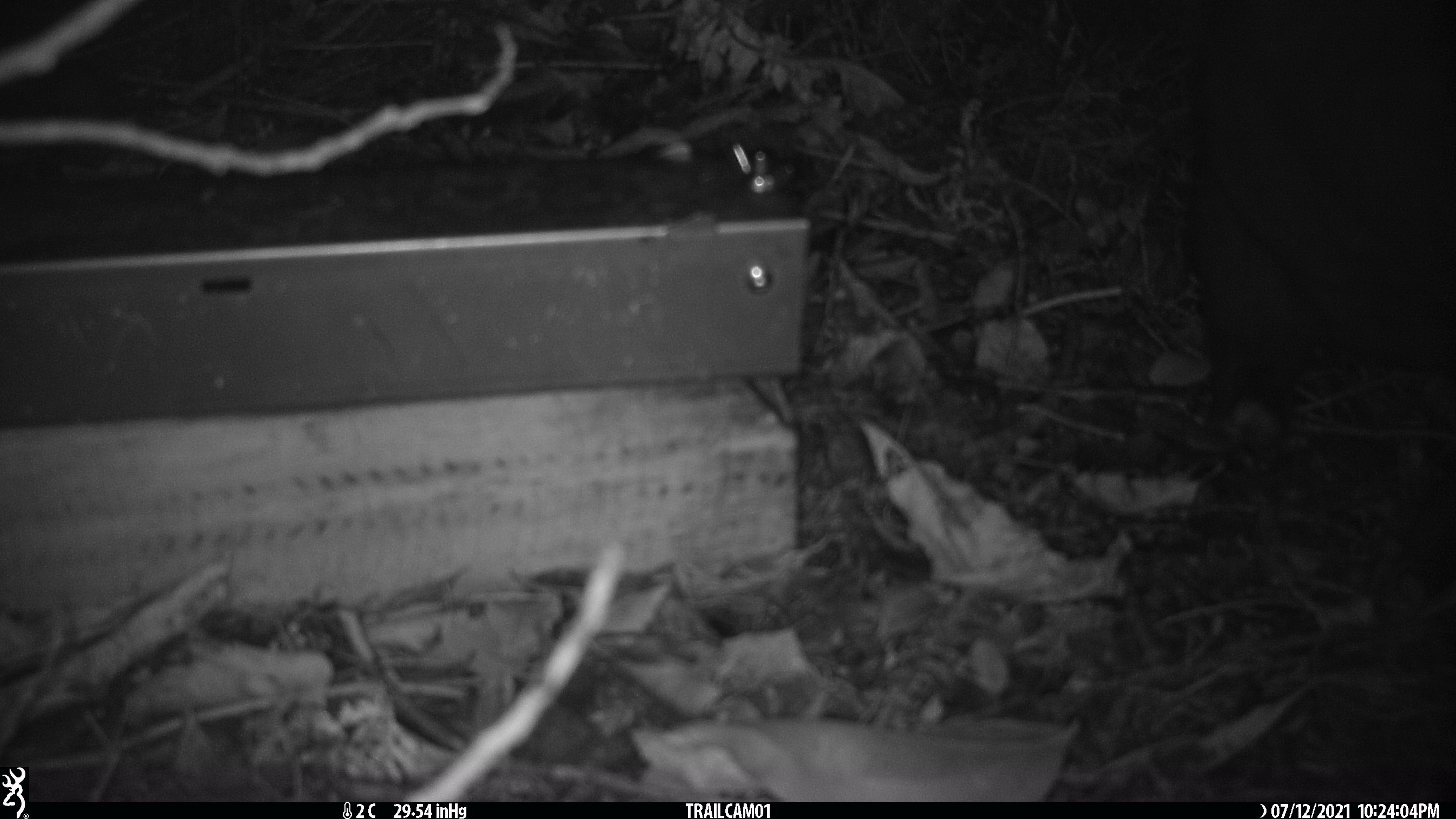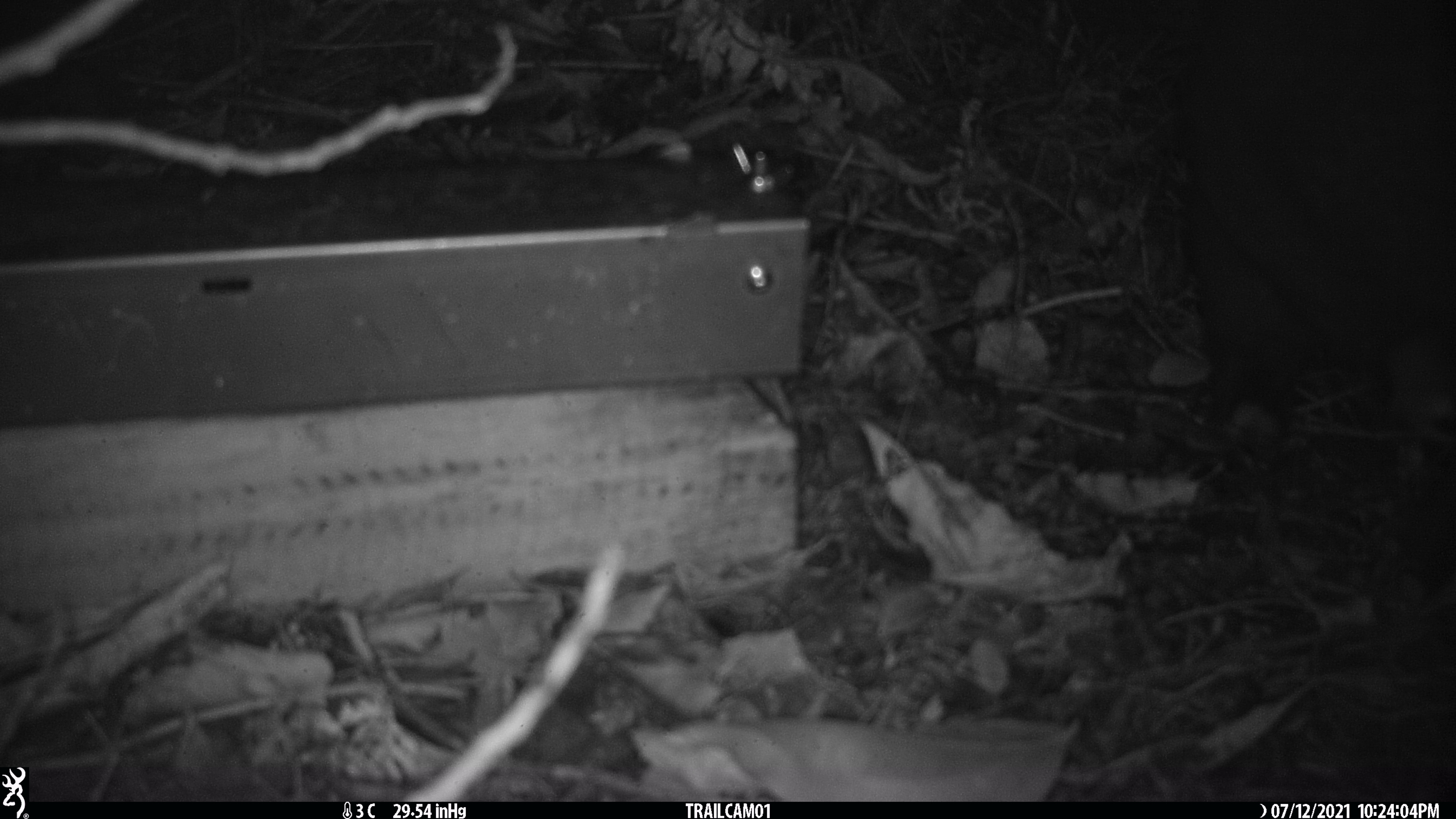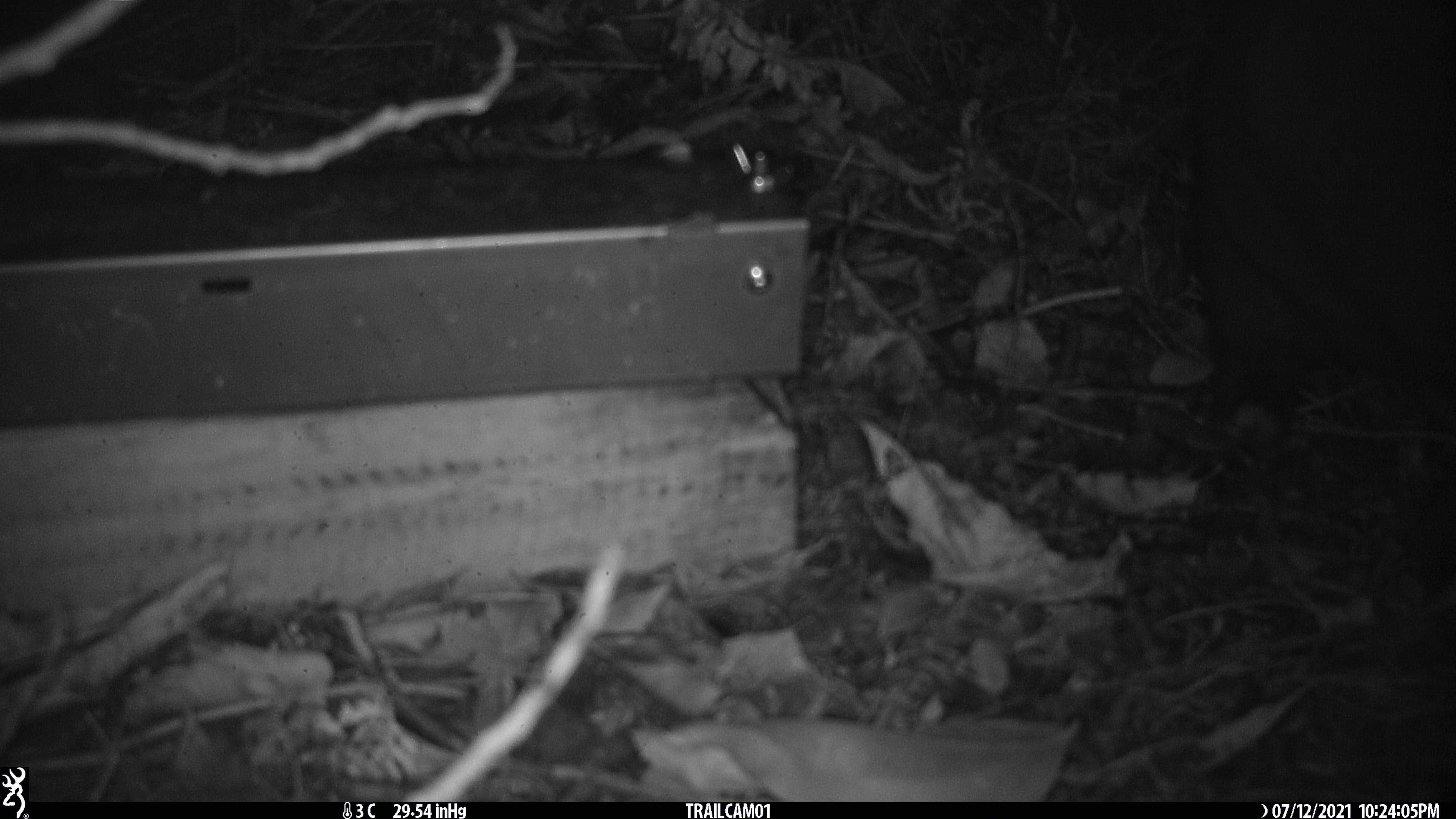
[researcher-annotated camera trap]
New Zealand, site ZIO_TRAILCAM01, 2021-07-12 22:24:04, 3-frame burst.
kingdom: Animalia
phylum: Chordata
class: Mammalia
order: Diprotodontia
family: Phalangeridae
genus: Trichosurus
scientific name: Trichosurus vulpecula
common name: common brushtail possum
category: possum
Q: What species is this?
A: Possum (common brushtail possum) (Trichosurus vulpecula).